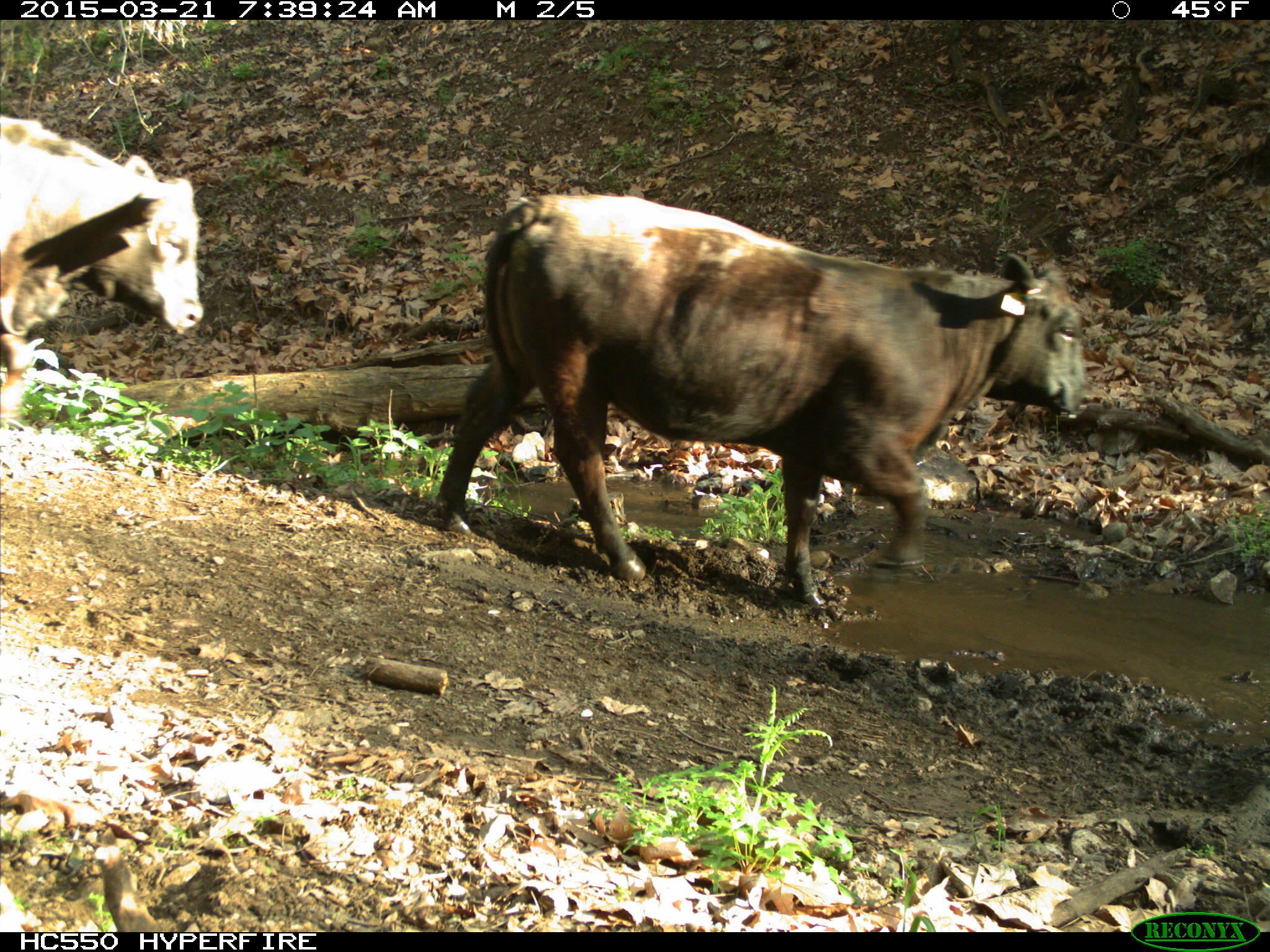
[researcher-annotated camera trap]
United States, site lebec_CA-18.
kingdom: Animalia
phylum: Chordata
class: Mammalia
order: Artiodactyla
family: Bovidae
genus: Bos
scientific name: Bos taurus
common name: domestic cow